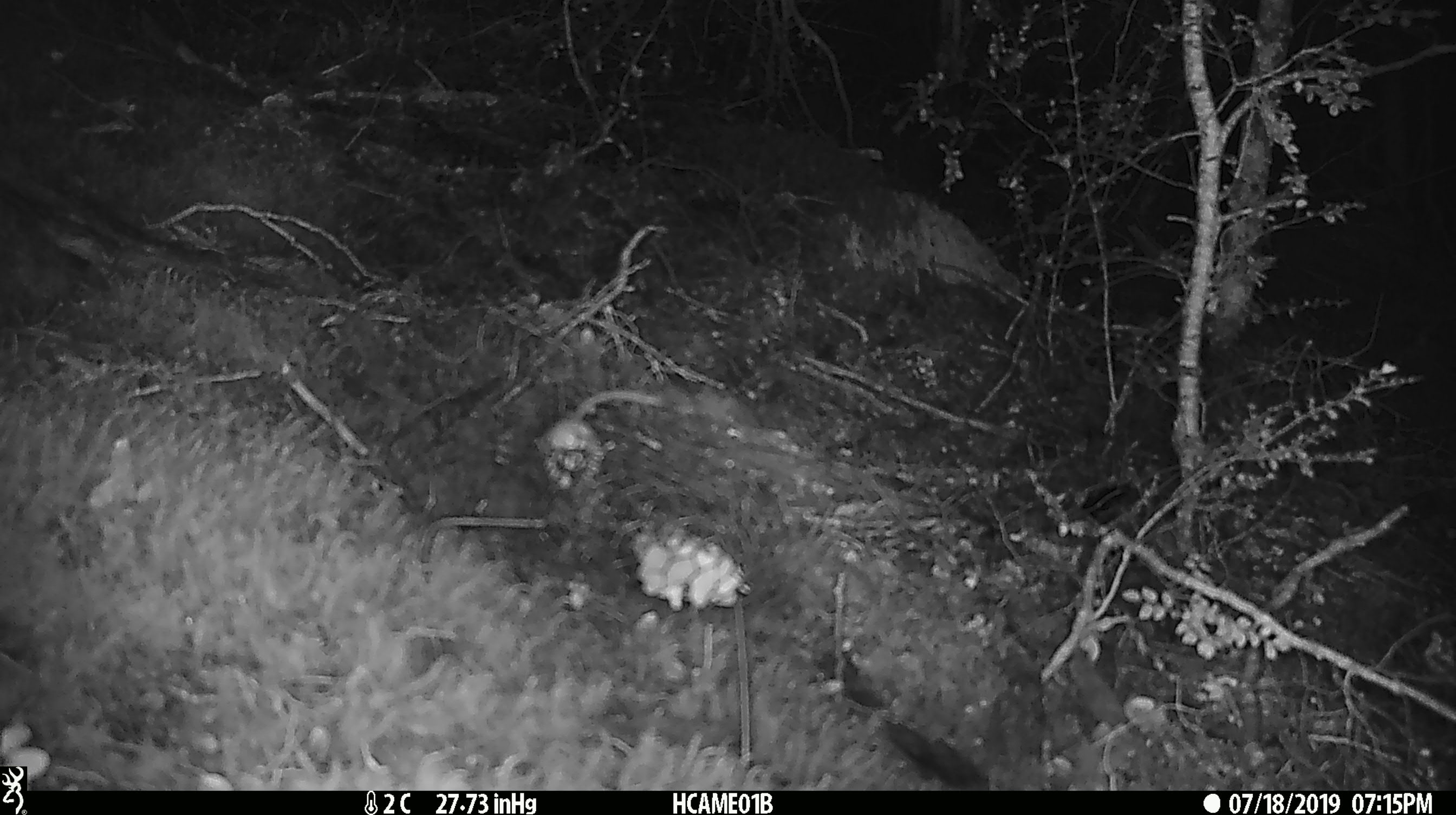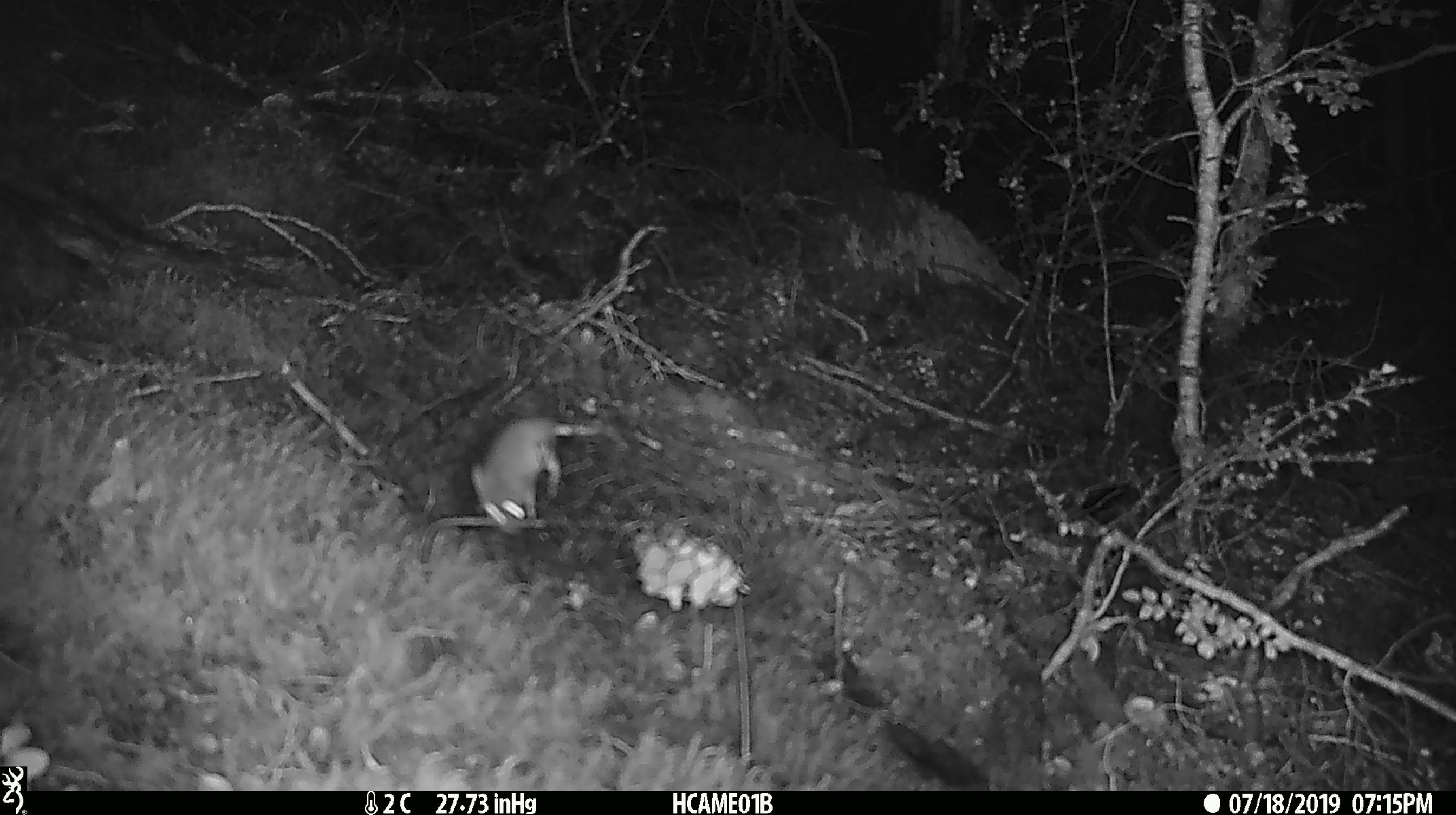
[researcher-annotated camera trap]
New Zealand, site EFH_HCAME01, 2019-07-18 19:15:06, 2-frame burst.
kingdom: Animalia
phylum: Chordata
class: Mammalia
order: Rodentia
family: Muridae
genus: Mus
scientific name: Mus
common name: mouse